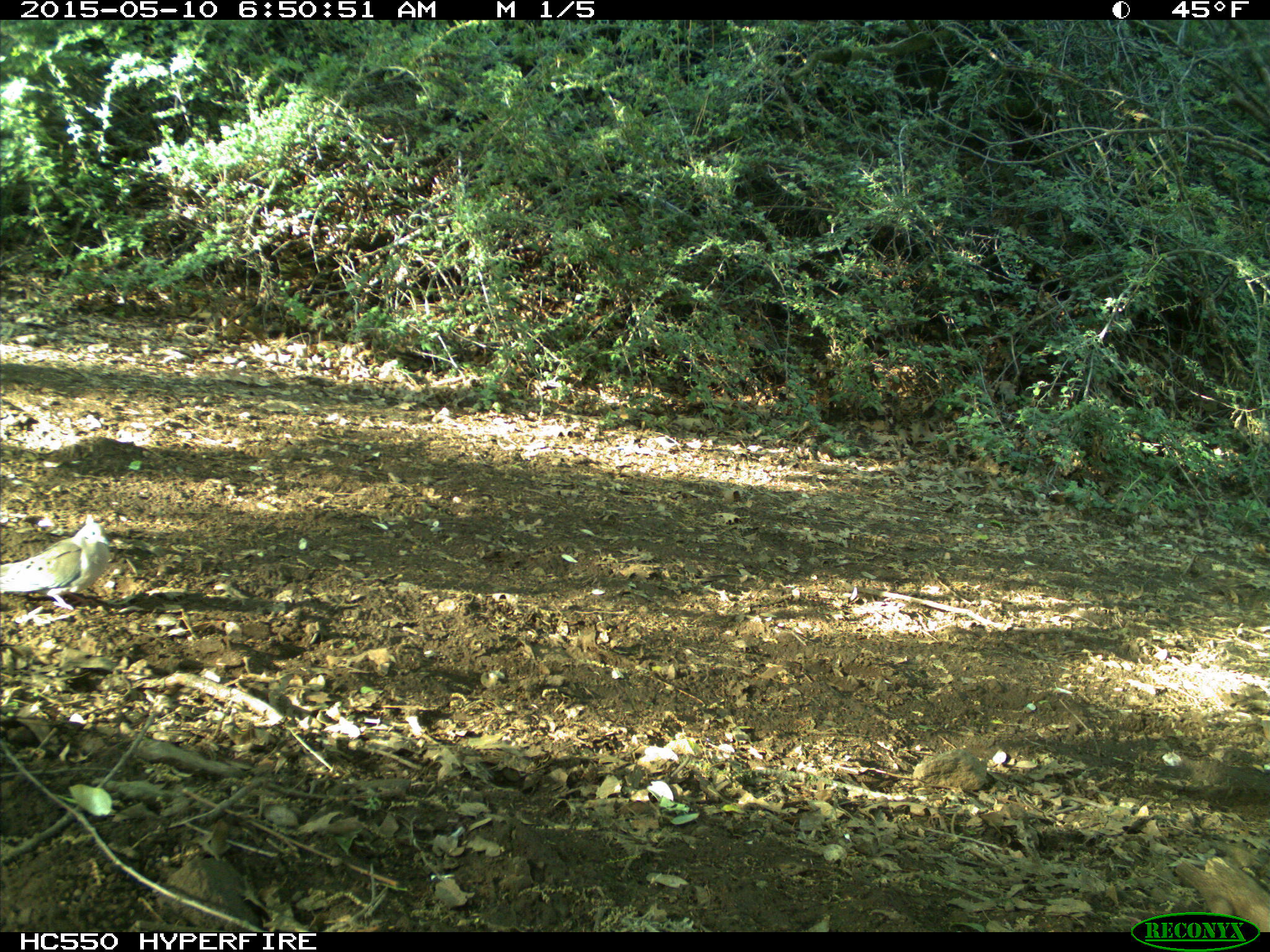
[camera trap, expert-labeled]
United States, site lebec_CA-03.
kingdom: Animalia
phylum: Chordata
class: Aves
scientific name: Aves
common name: birds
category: unidentified bird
Unidentified bird (birds) (Aves).